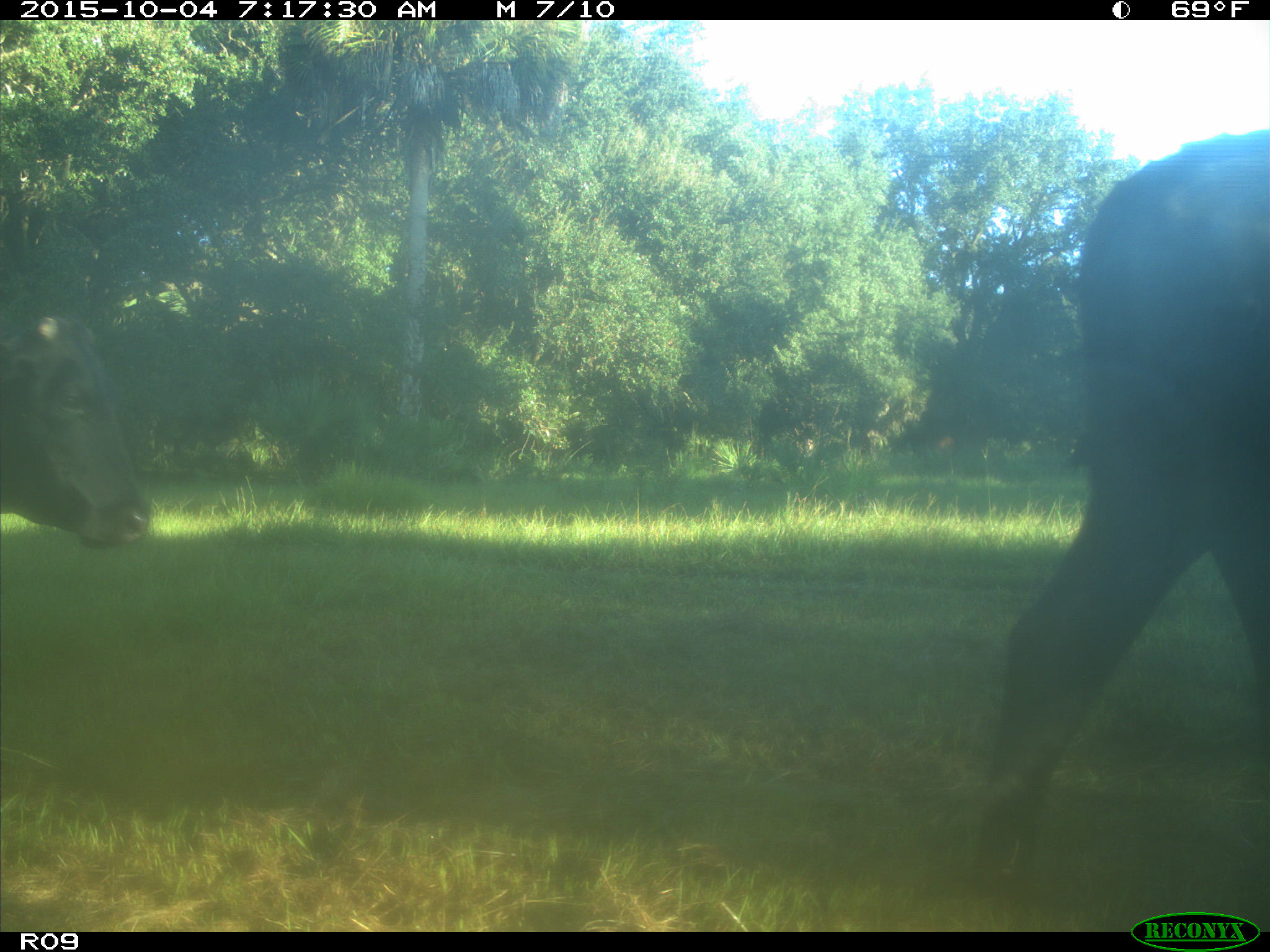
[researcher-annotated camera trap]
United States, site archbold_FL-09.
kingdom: Animalia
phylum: Chordata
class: Mammalia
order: Artiodactyla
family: Bovidae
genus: Bos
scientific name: Bos taurus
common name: domestic cow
Bos taurus (domestic cow).